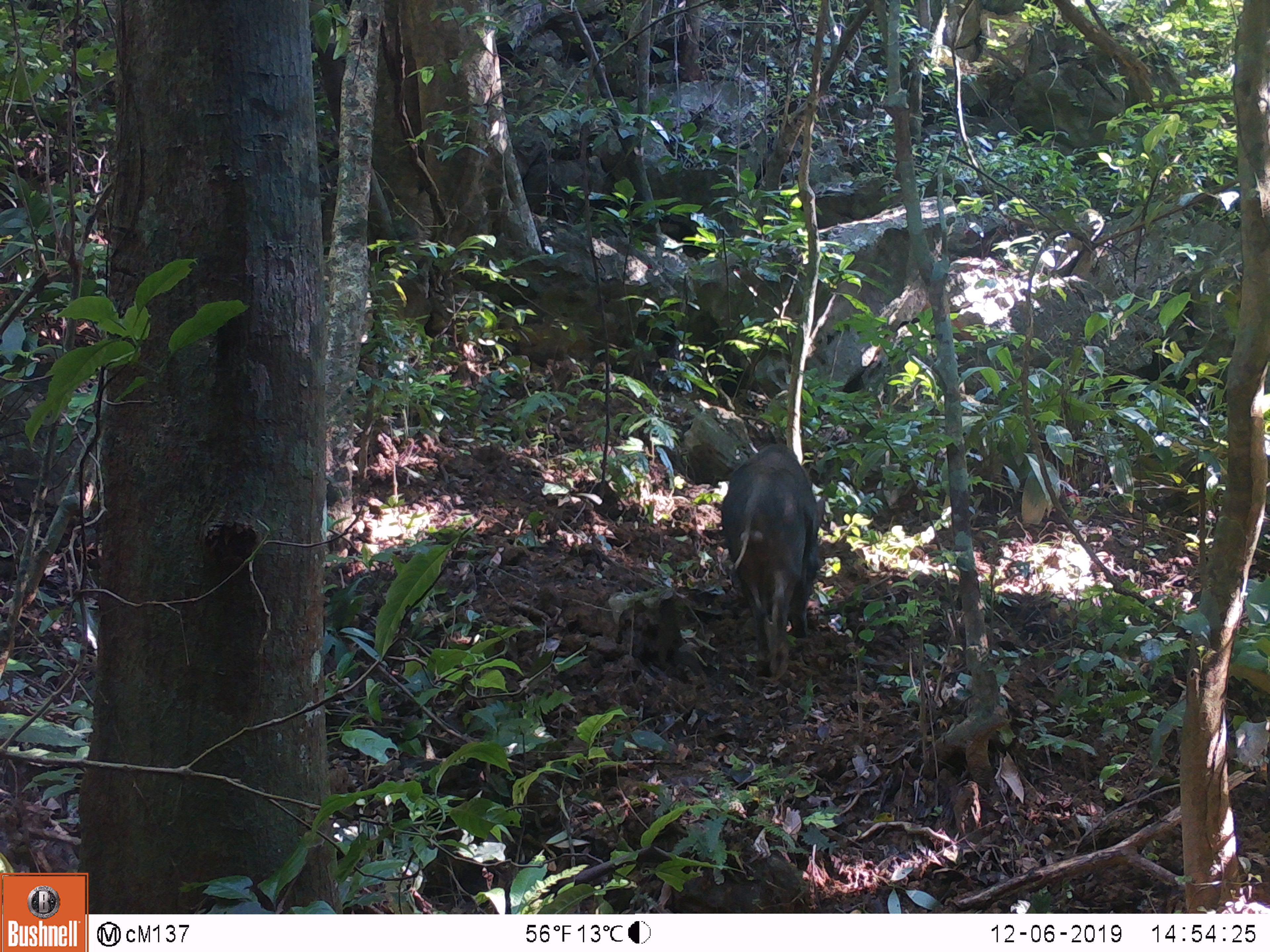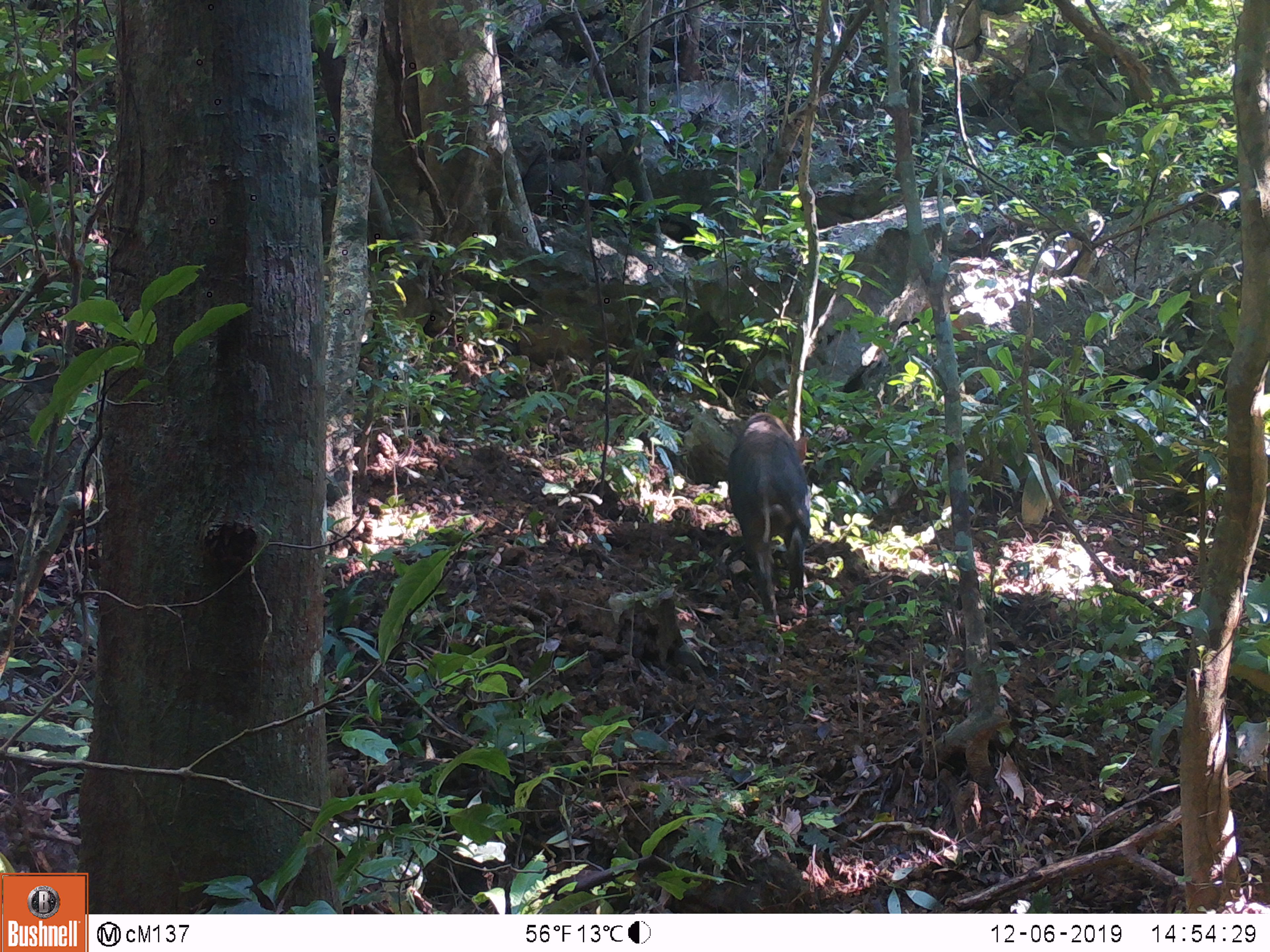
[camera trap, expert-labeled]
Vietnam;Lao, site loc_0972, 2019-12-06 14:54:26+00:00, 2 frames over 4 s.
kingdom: Animalia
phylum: Chordata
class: Mammalia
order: Artiodactyla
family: Suidae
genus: Sus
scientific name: Sus scrofa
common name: eurasian wild pig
Eurasian wild pig (Sus scrofa). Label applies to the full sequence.